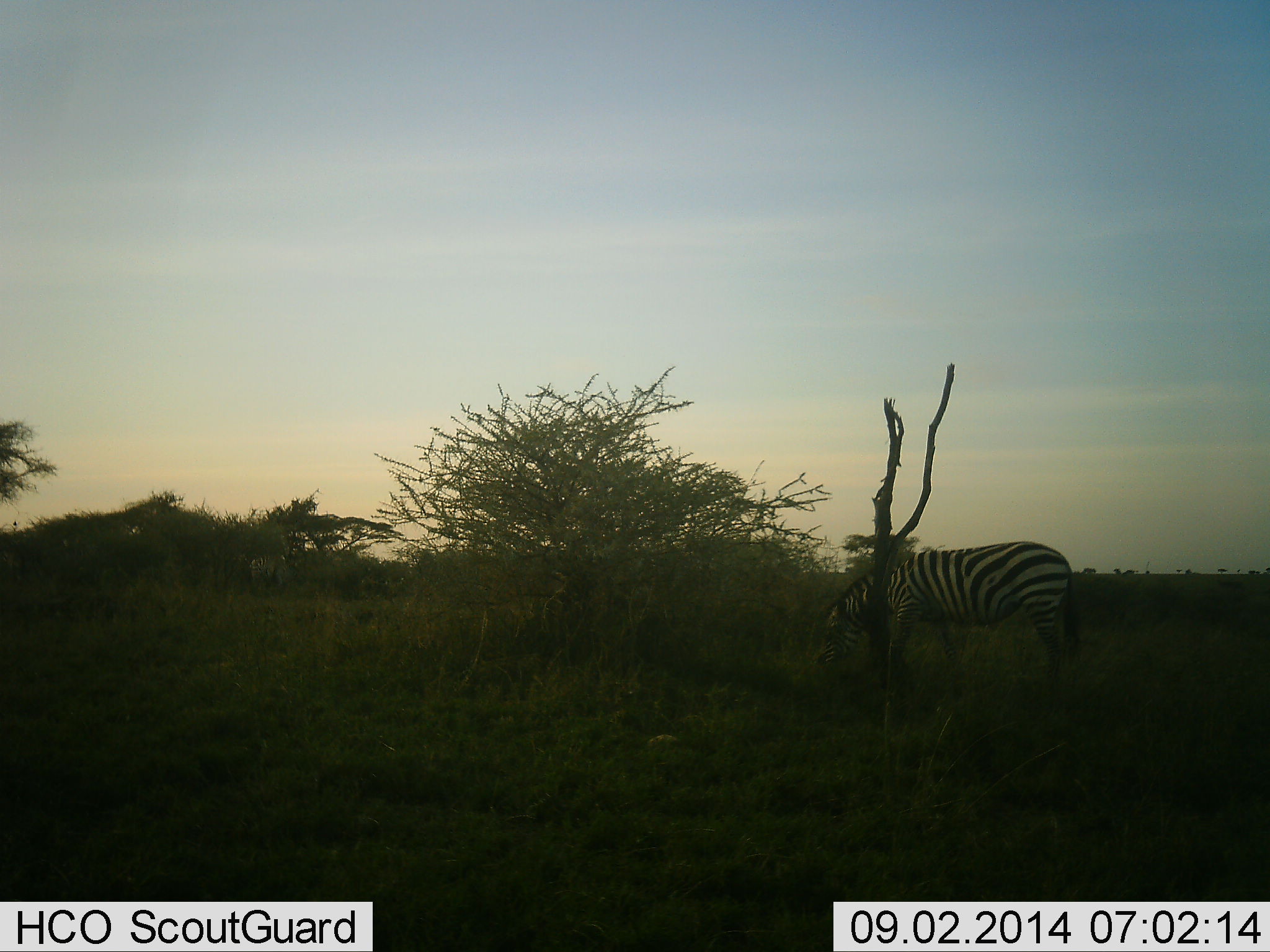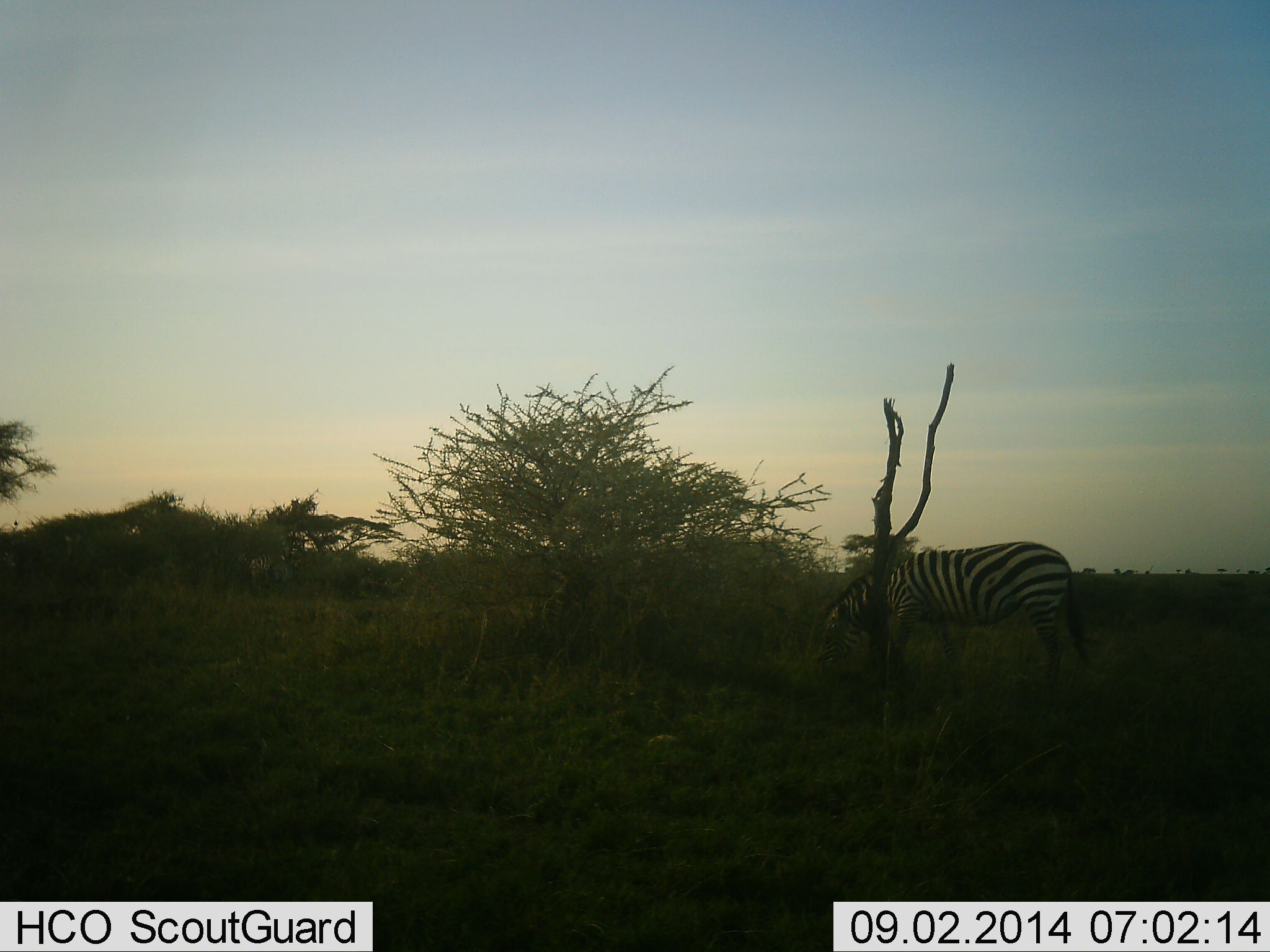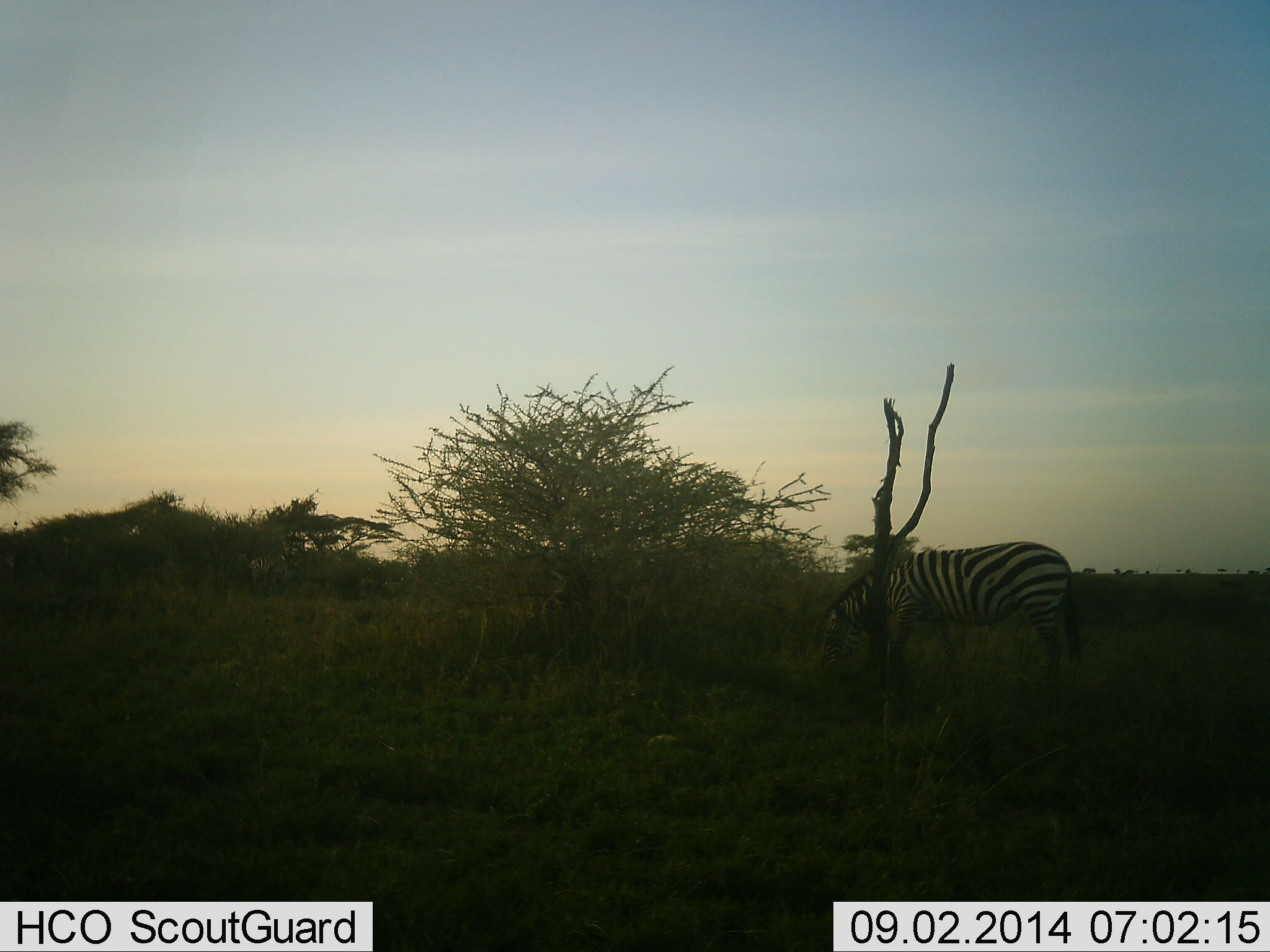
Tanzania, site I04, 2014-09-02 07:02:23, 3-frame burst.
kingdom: Animalia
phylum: Chordata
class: Mammalia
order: Perissodactyla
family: Equidae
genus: Equus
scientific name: Equus quagga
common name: plains zebra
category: zebra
Zebra (plains zebra) (Equus quagga), count 1. Behavior (volunteer vote fractions): standing 40%, resting 0%, moving 0%, interacting 0%. Young present (vote fraction): 0%. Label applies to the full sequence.